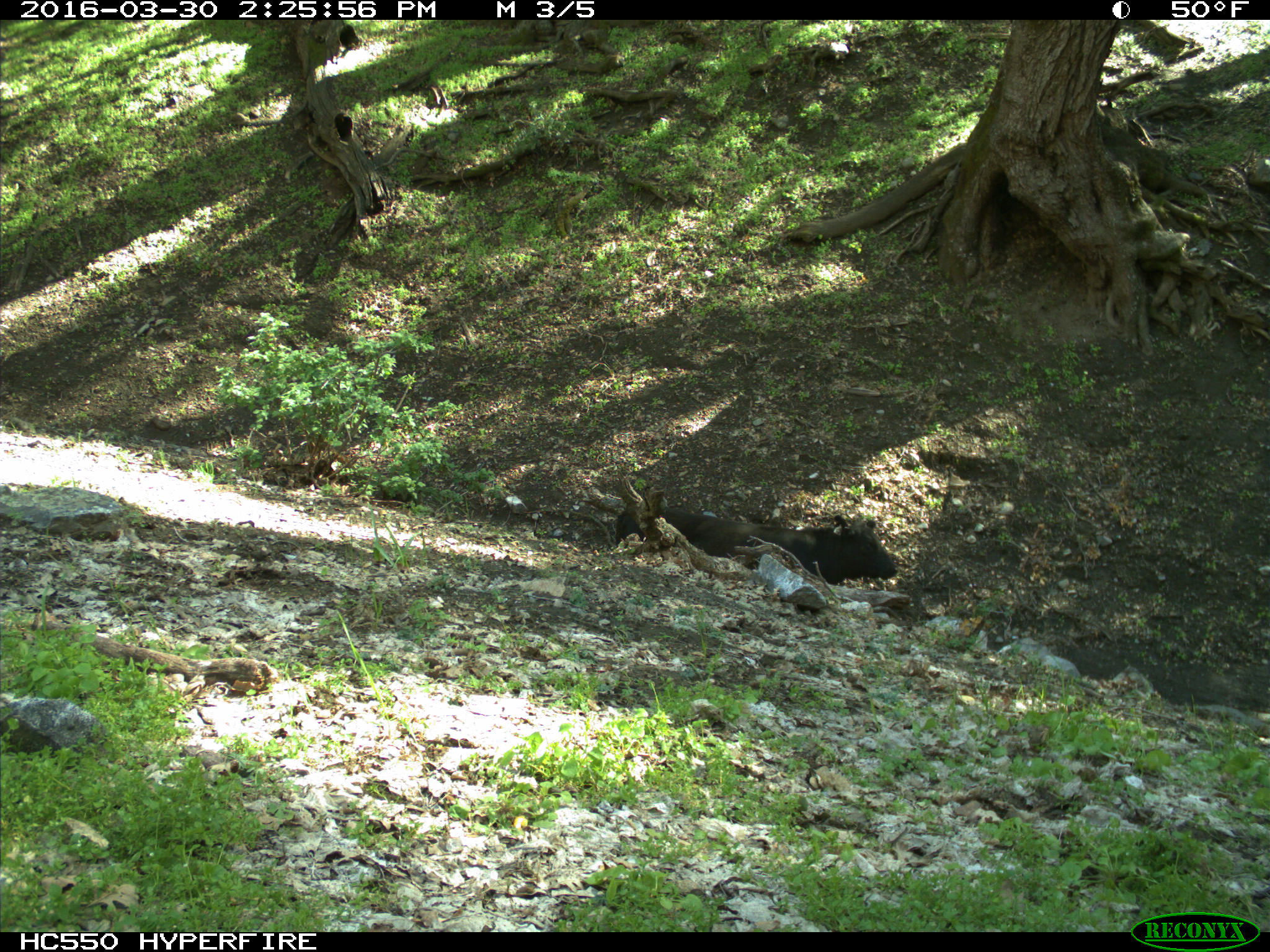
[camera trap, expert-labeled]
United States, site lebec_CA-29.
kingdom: Animalia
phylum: Chordata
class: Mammalia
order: Artiodactyla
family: Bovidae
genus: Bos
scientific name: Bos taurus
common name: domestic cow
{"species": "Bos taurus (domestic cow)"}